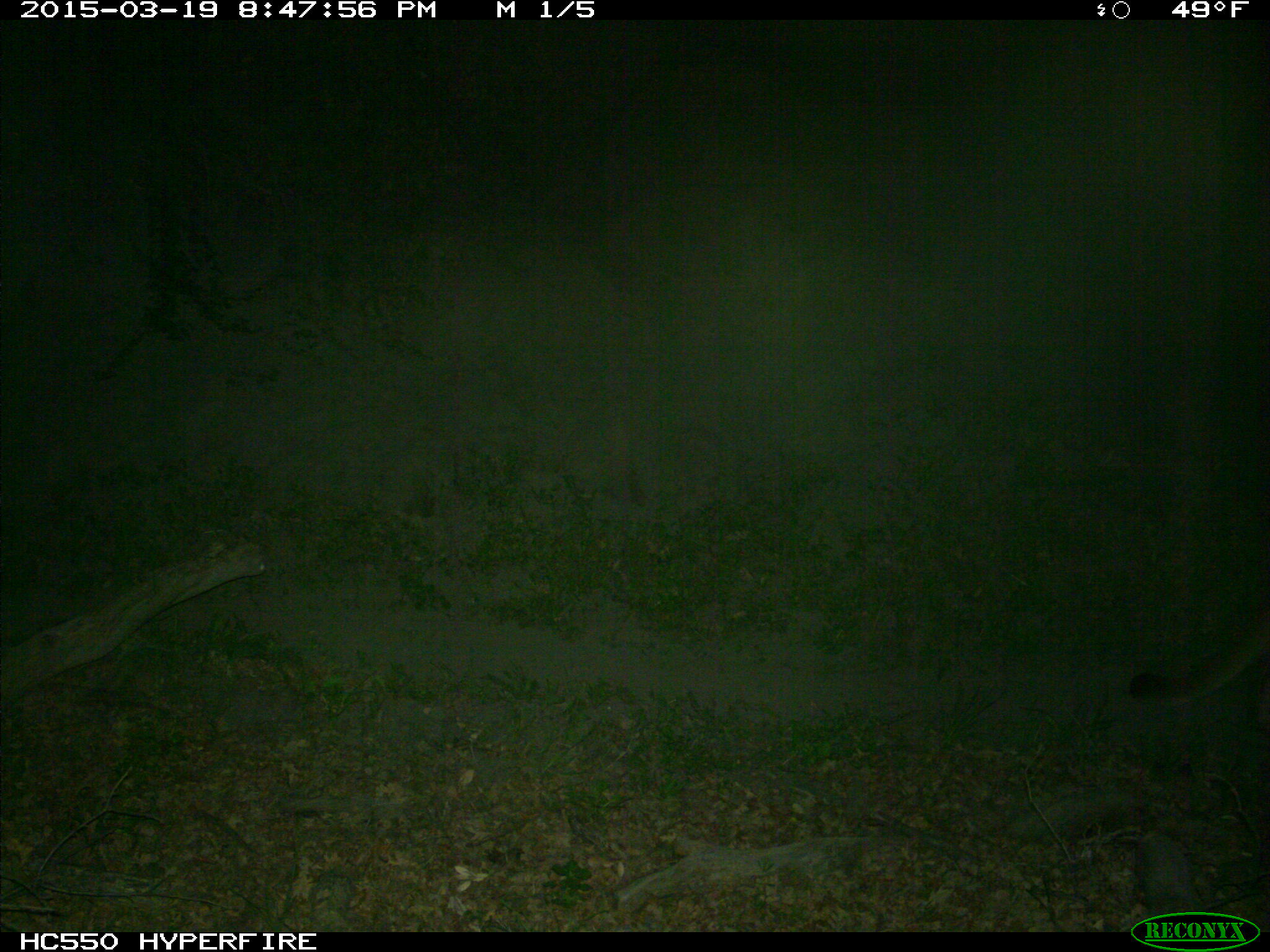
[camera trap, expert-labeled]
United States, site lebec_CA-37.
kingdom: Animalia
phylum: Chordata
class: Mammalia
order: Carnivora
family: Felidae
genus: Puma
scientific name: Puma concolor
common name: mountain lion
Puma concolor (mountain lion).